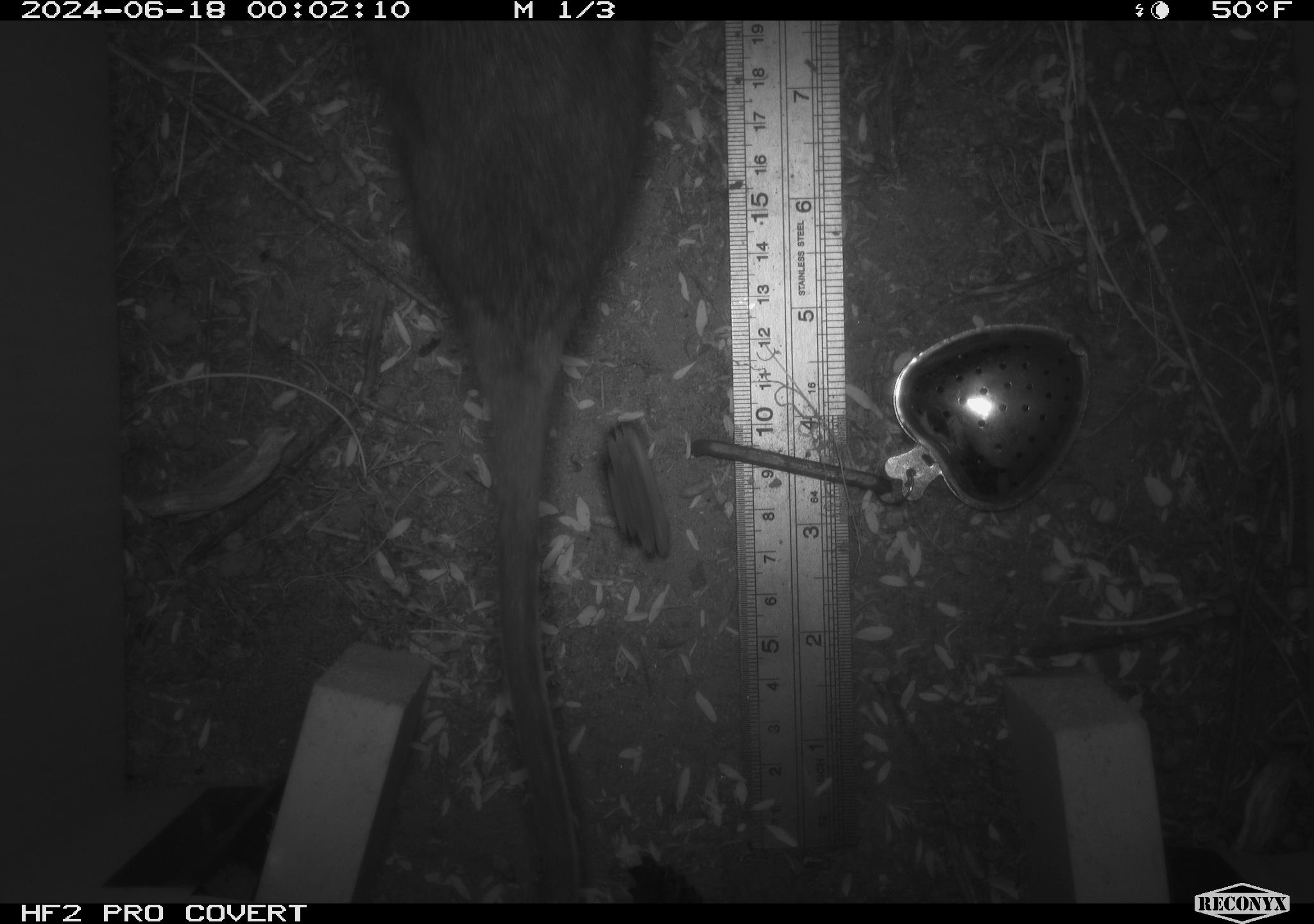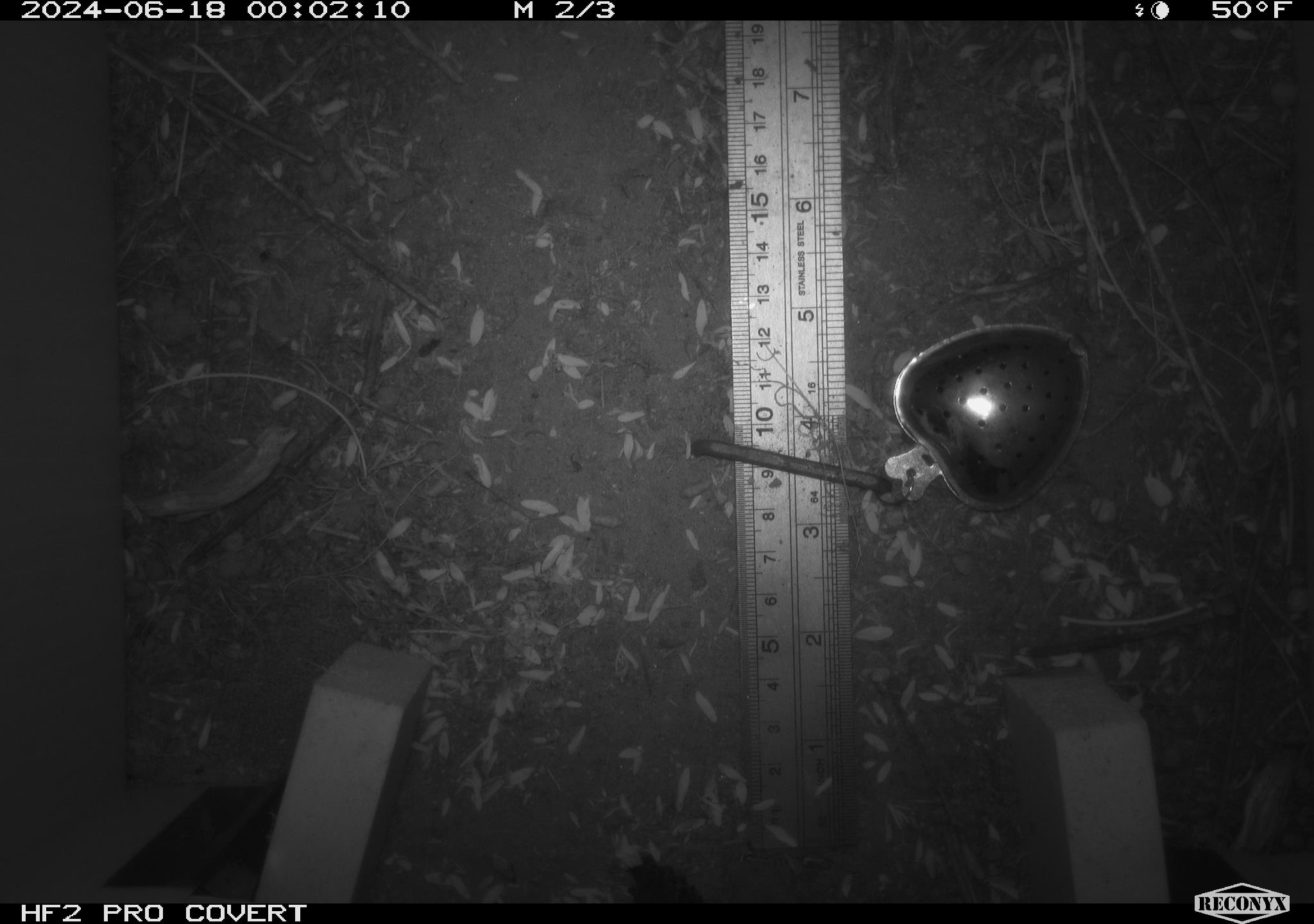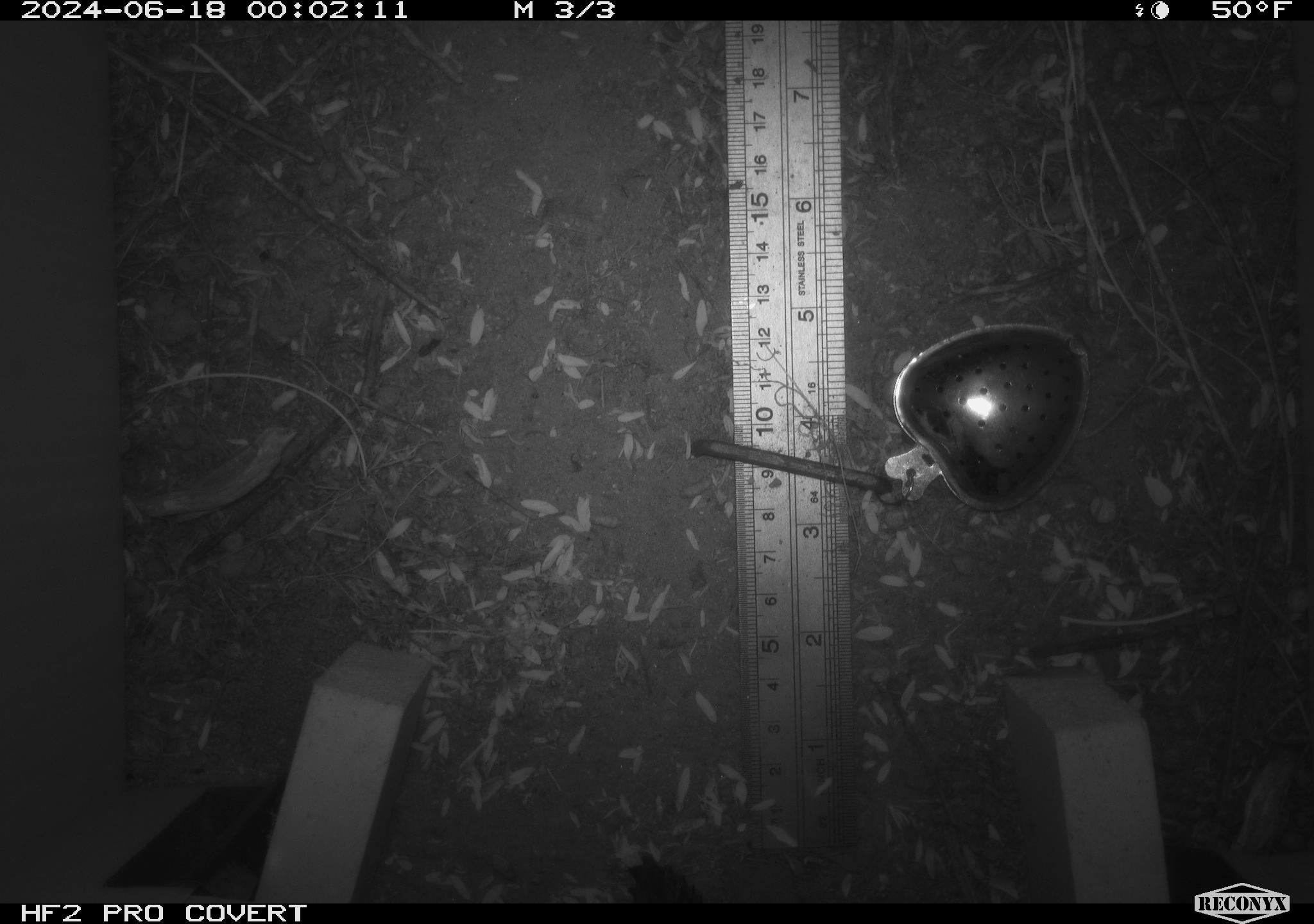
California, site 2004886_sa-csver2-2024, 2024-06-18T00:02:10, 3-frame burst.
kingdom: Animalia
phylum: Chordata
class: Mammalia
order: Rodentia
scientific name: Rodentia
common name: rodent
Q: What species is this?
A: Rodent (Rodentia).